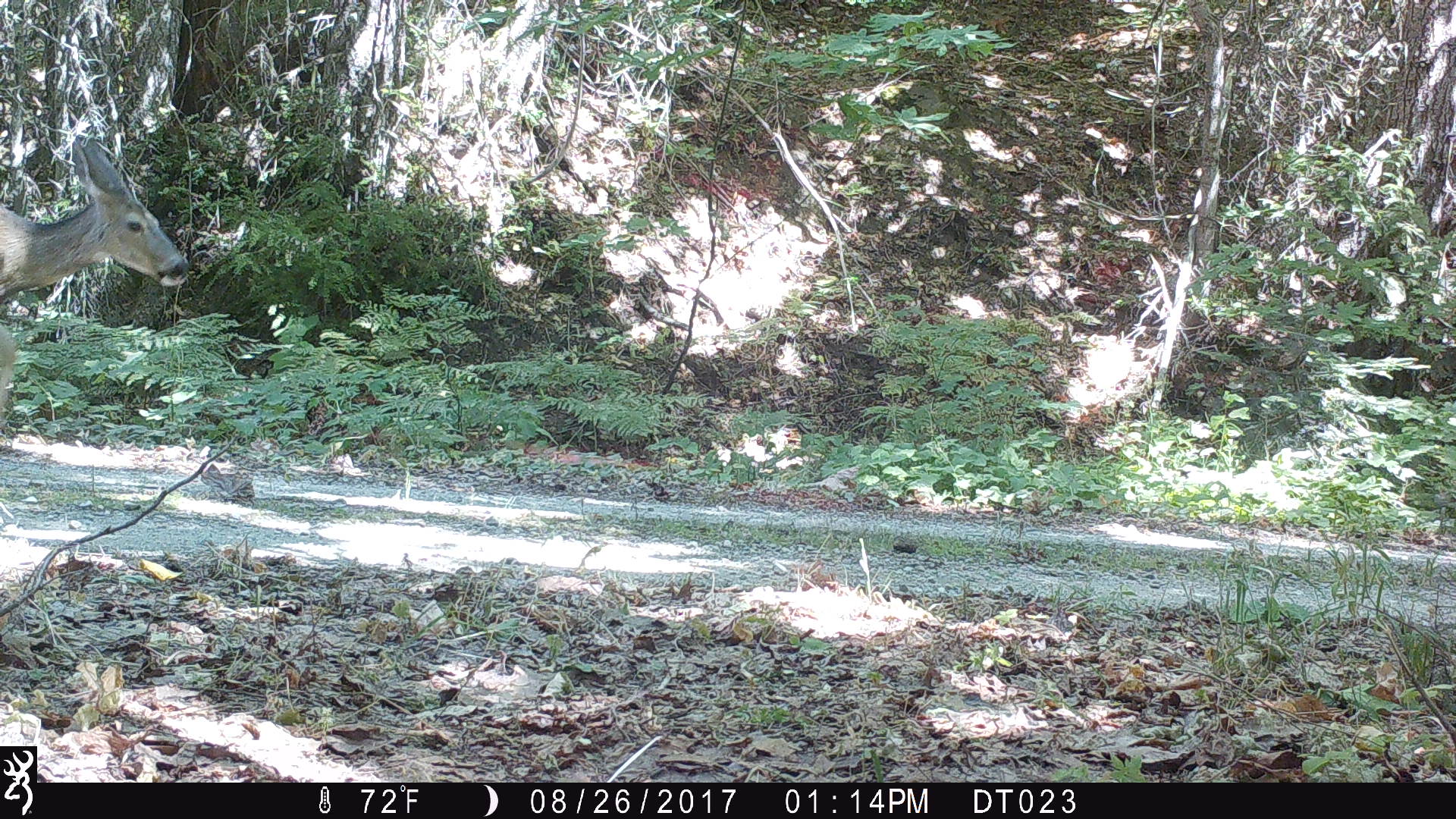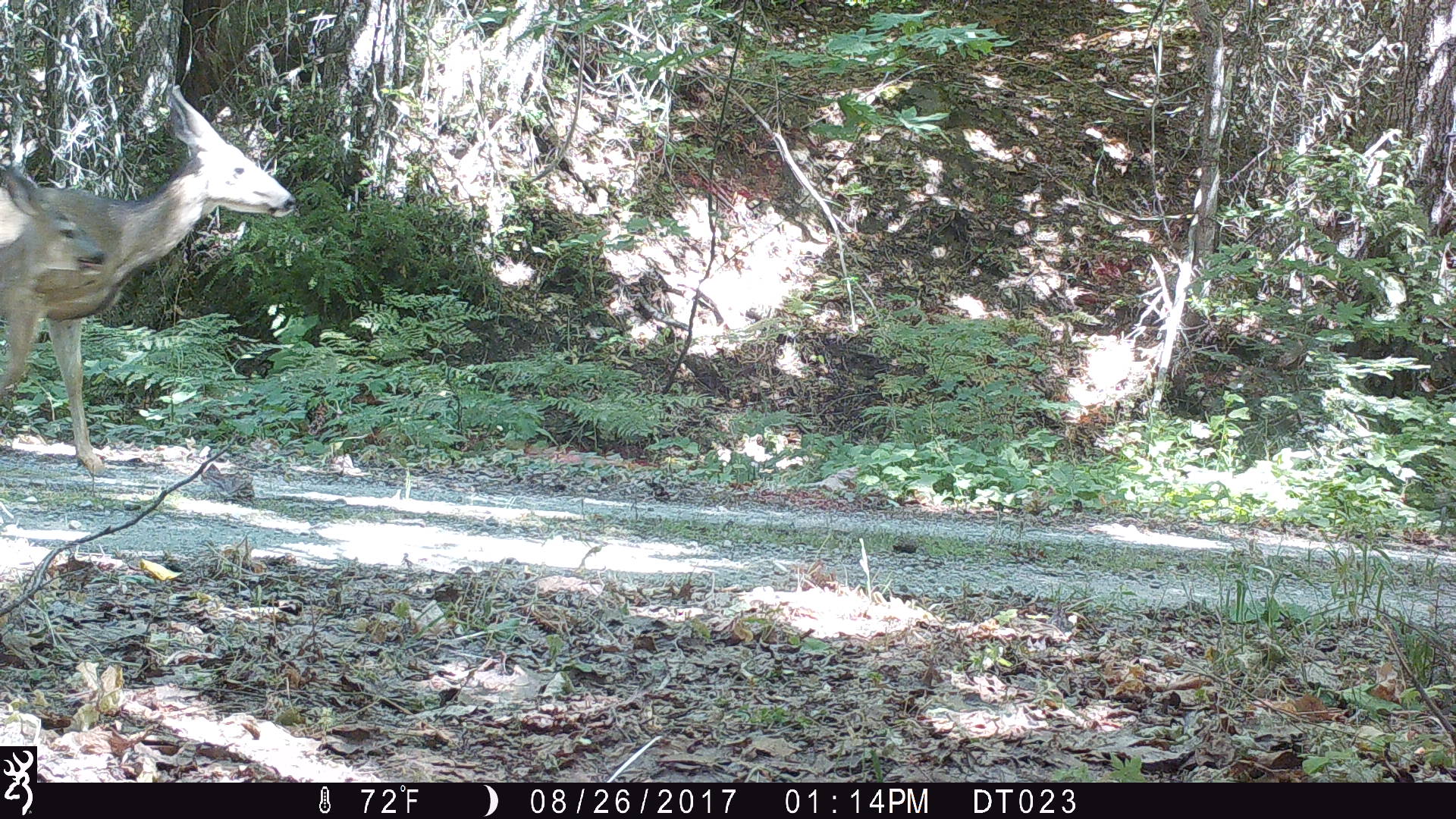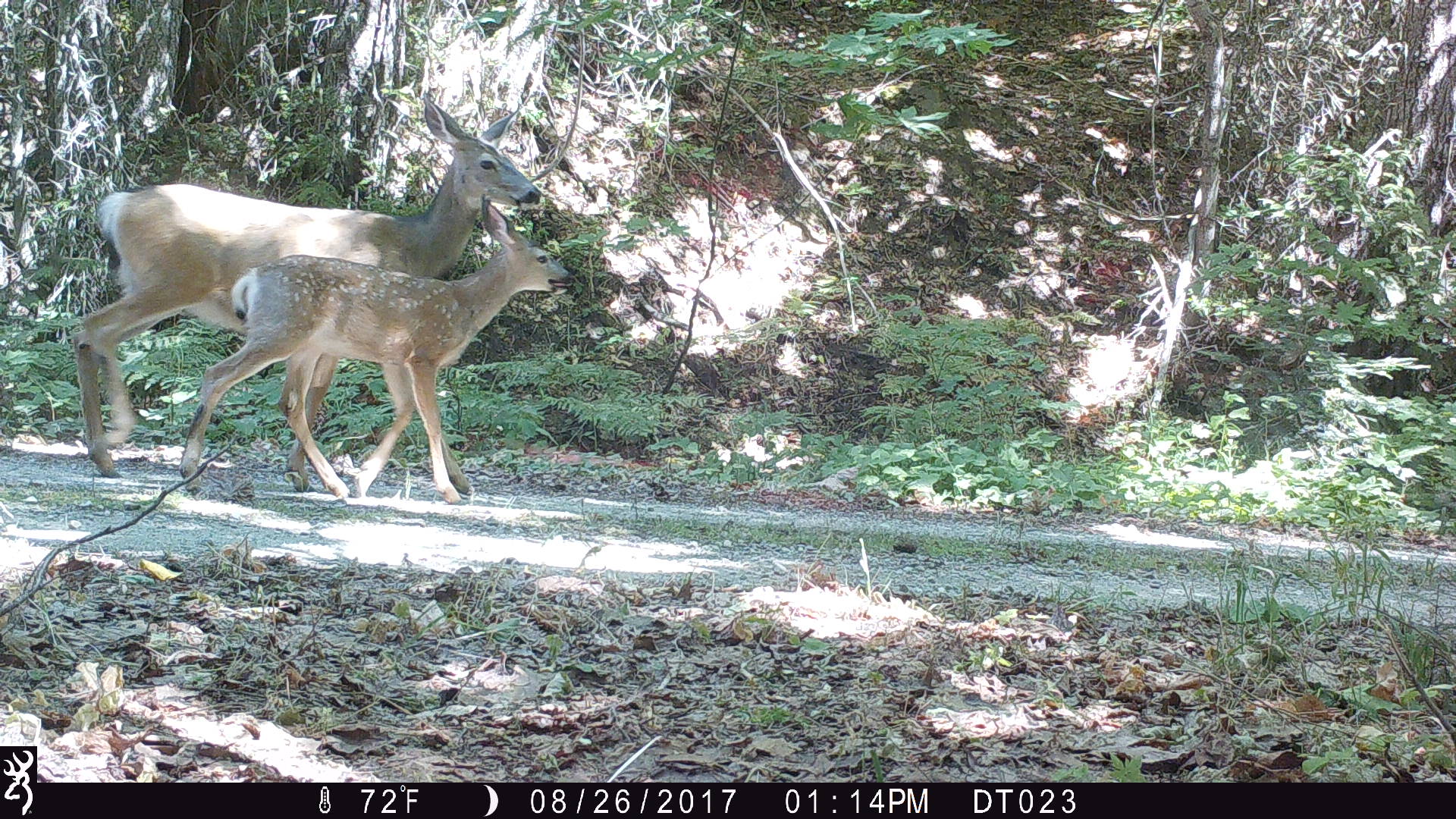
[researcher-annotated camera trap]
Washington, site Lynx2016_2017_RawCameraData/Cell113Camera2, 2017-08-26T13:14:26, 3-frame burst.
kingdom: Animalia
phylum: Chordata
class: Mammalia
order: Artiodactyla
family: Cervidae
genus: Odocoileus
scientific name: Odocoileus hemionus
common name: mule deer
Odocoileus hemionus (mule deer). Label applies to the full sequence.